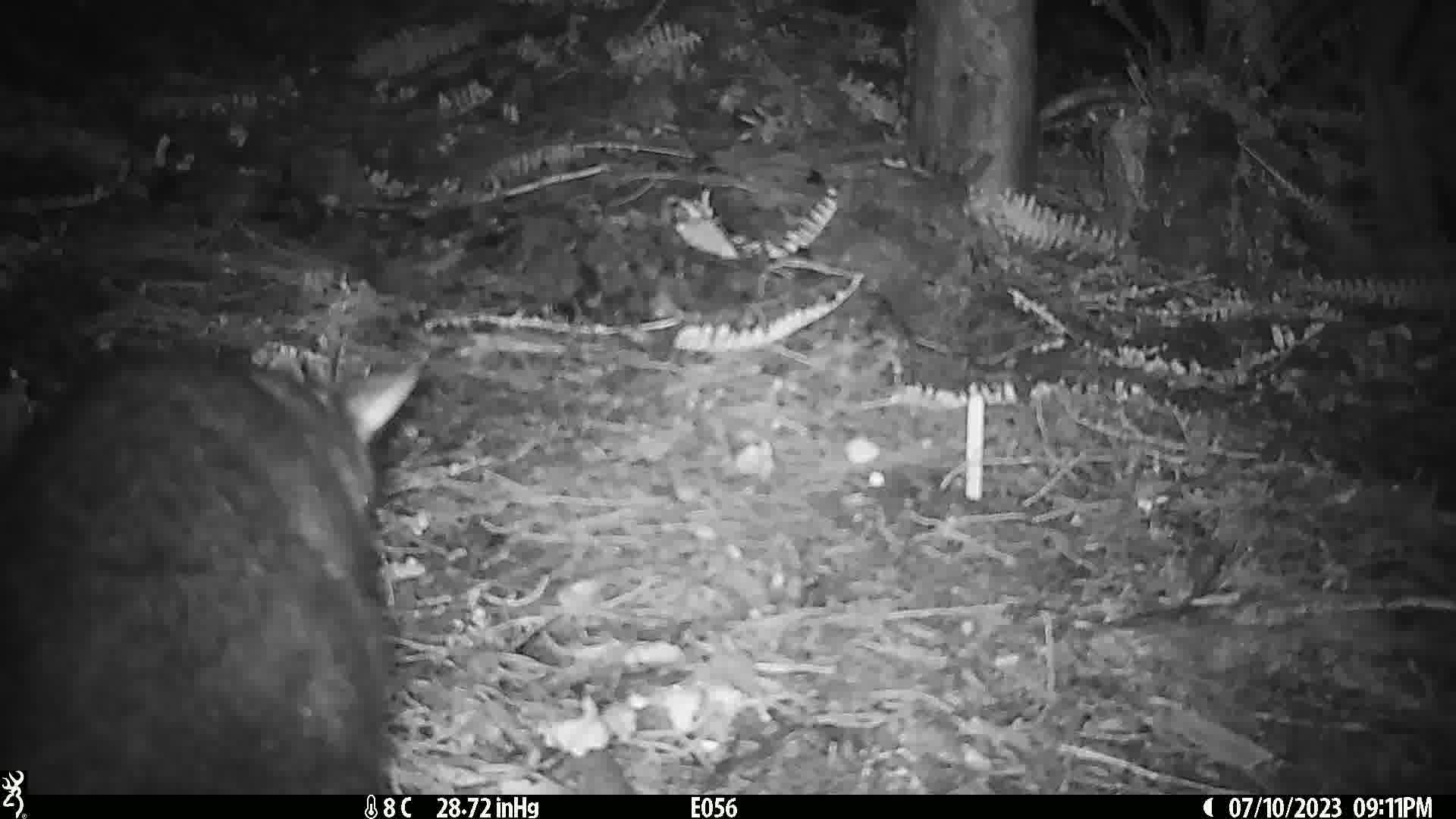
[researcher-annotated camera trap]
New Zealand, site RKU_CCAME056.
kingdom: Animalia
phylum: Chordata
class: Mammalia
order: Diprotodontia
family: Phalangeridae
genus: Trichosurus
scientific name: Trichosurus vulpecula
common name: common brushtail possum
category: possum